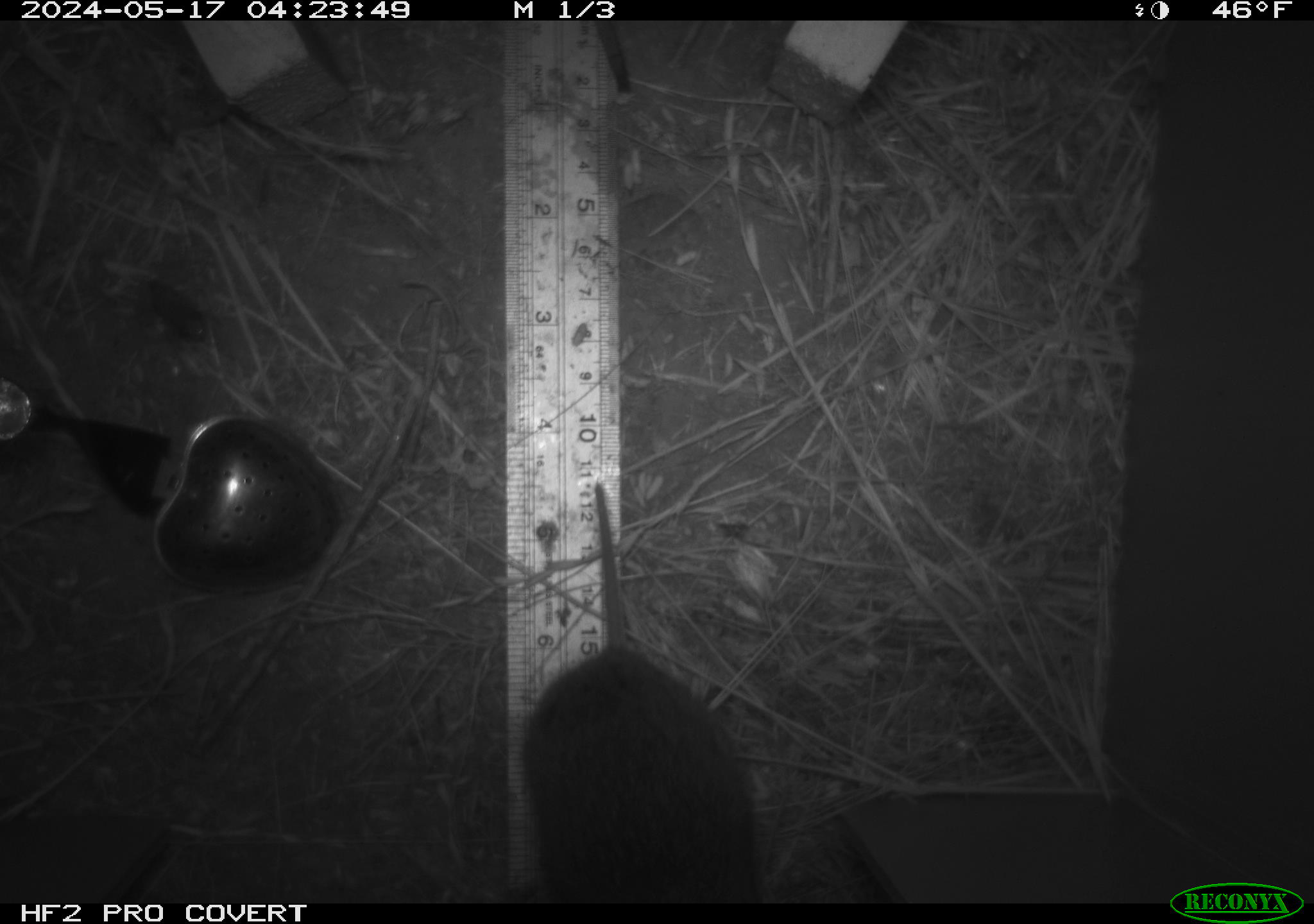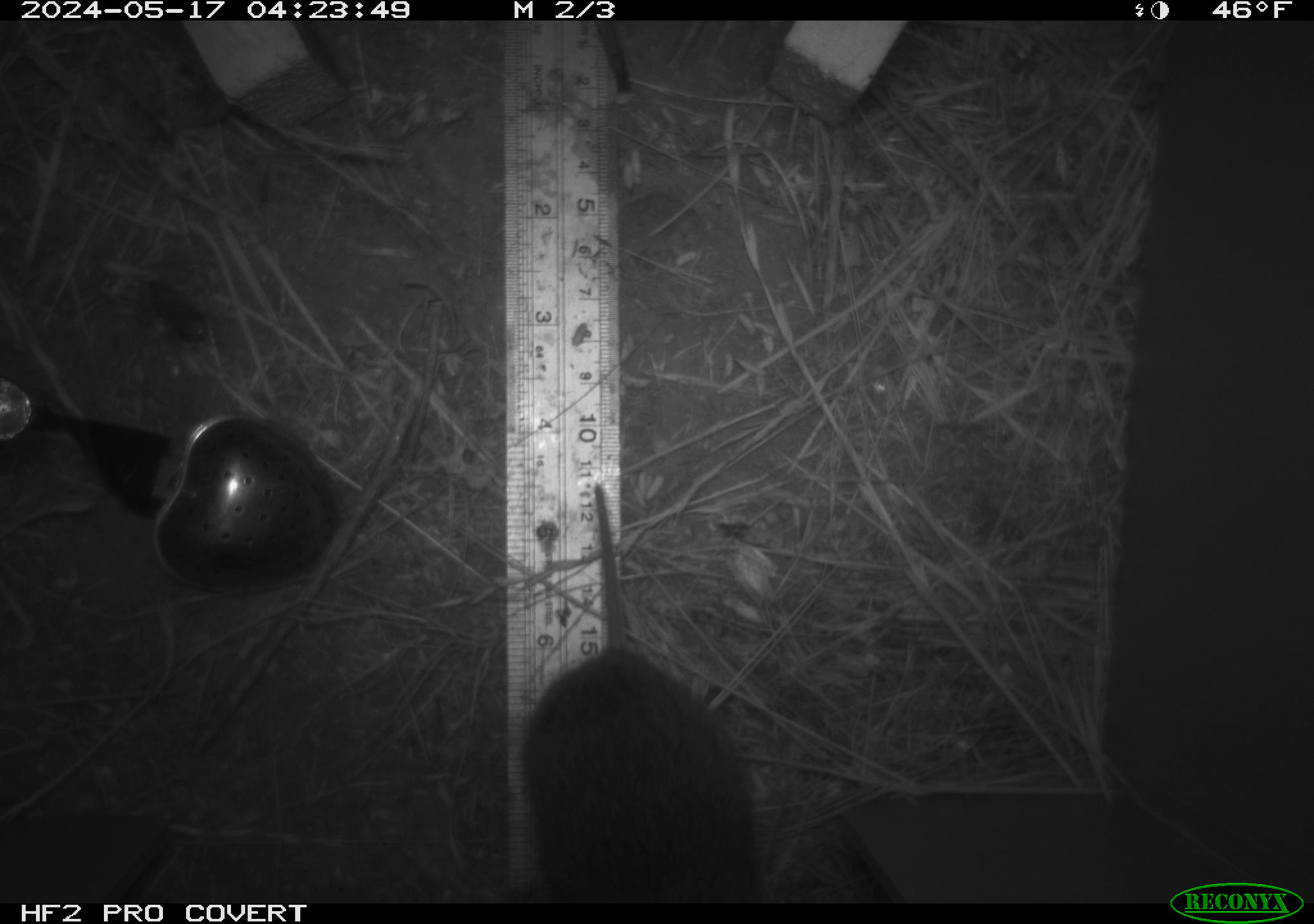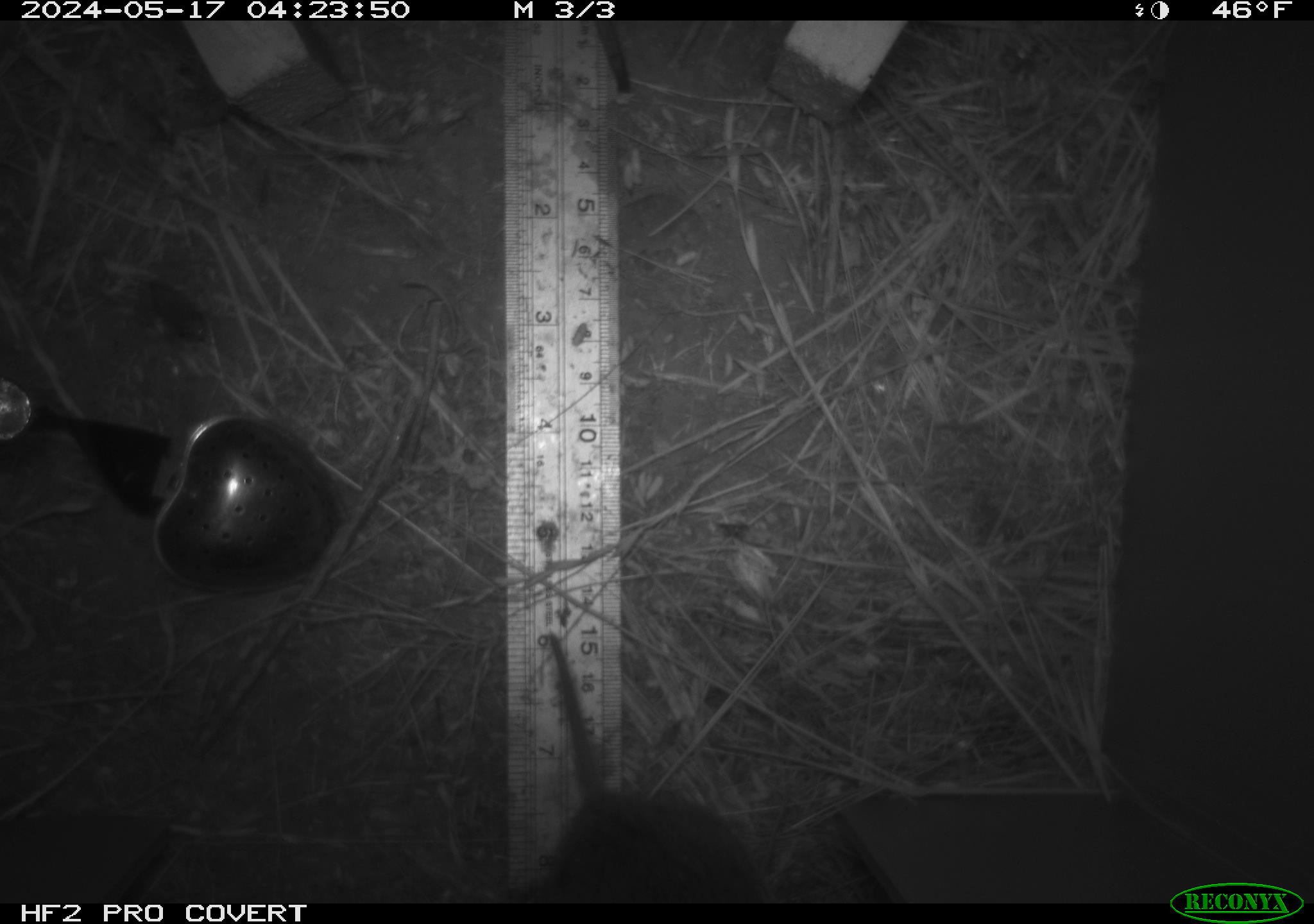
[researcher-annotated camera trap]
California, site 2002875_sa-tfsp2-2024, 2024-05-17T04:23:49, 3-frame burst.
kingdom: Animalia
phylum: Chordata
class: Mammalia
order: Rodentia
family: Cricetidae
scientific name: Arvicolinae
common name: voles, lemmings, and muskrats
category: arvicolinae subfamily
Arvicolinae subfamily (voles, lemmings, and muskrats) (Arvicolinae).